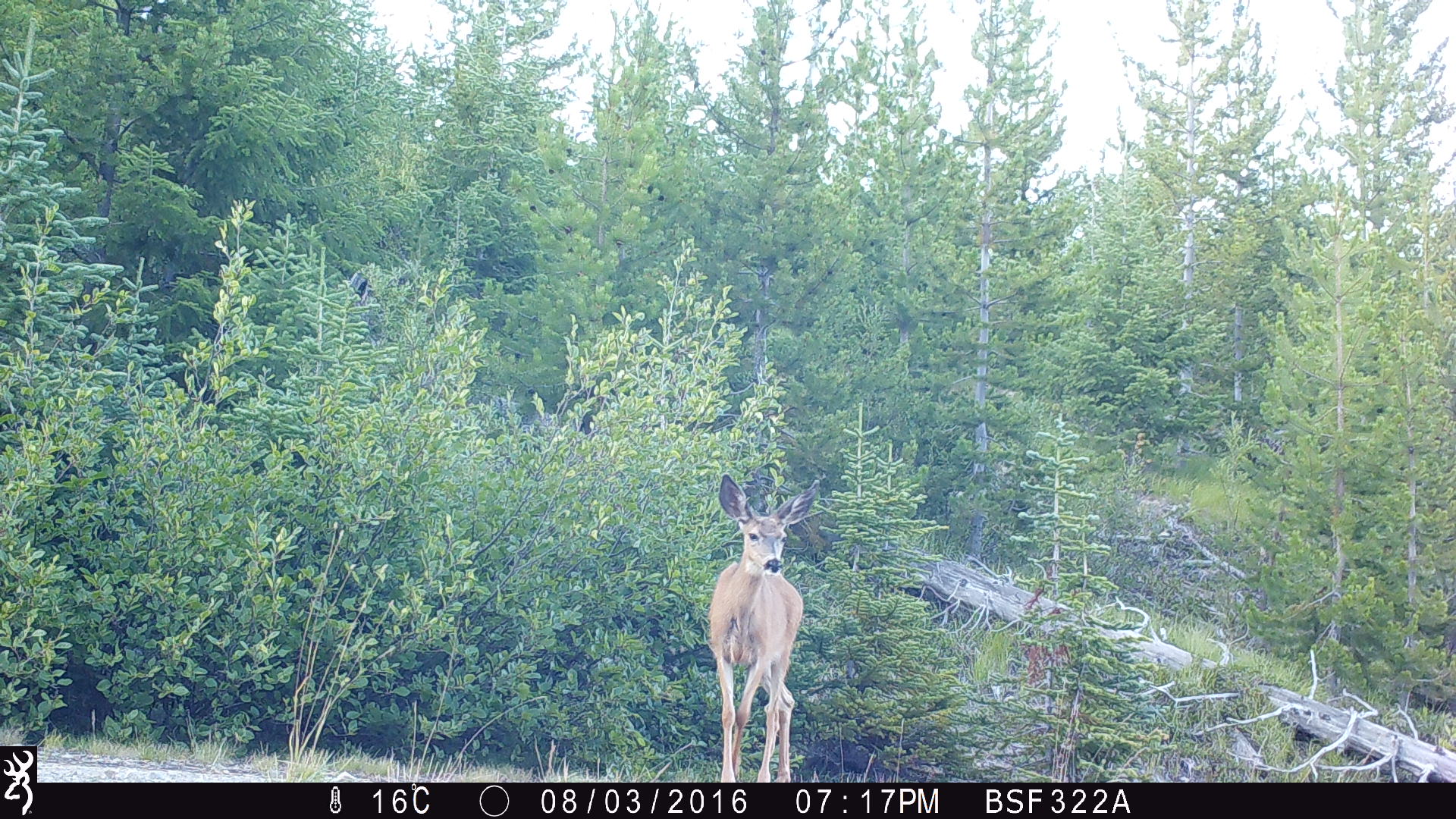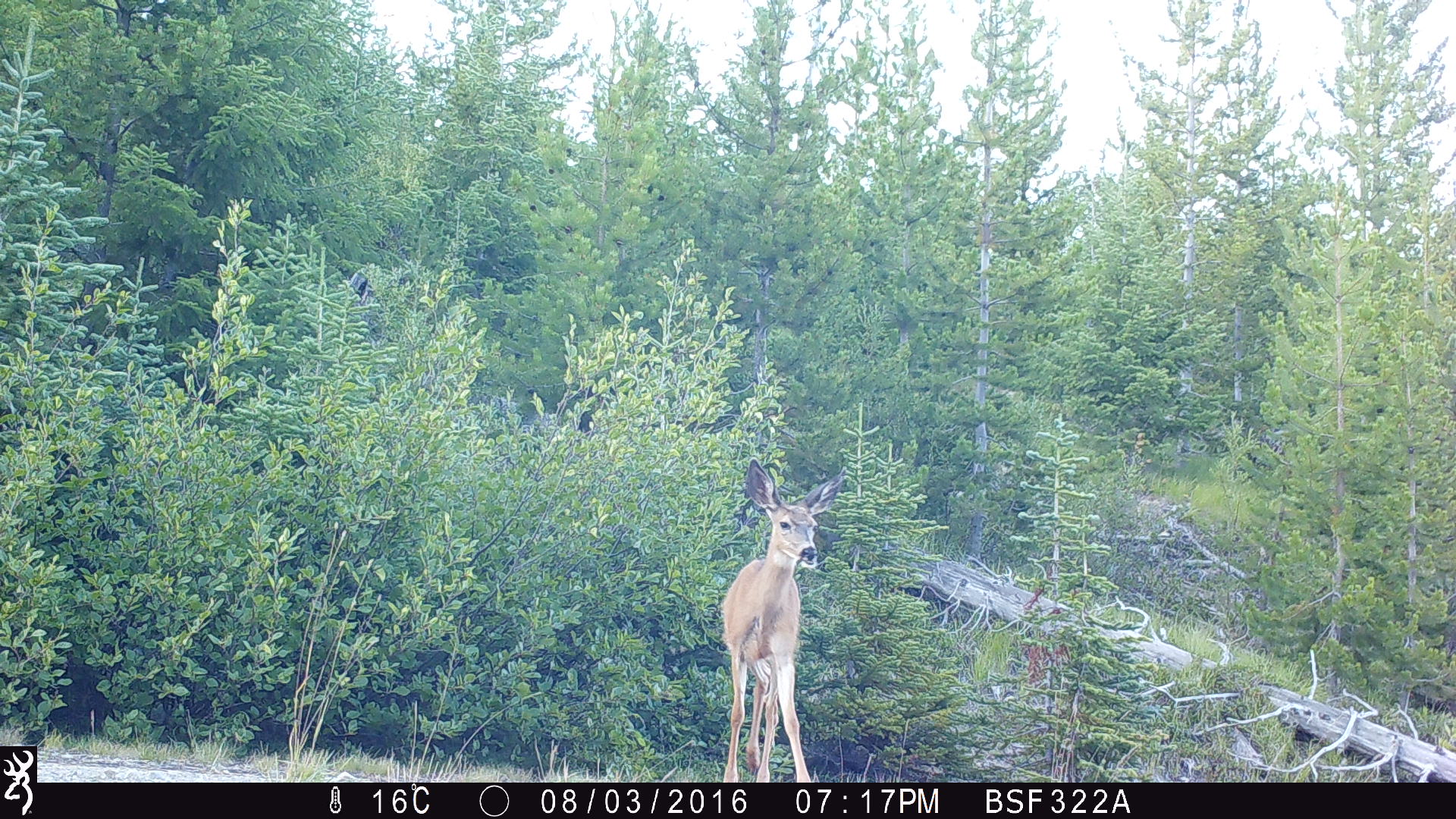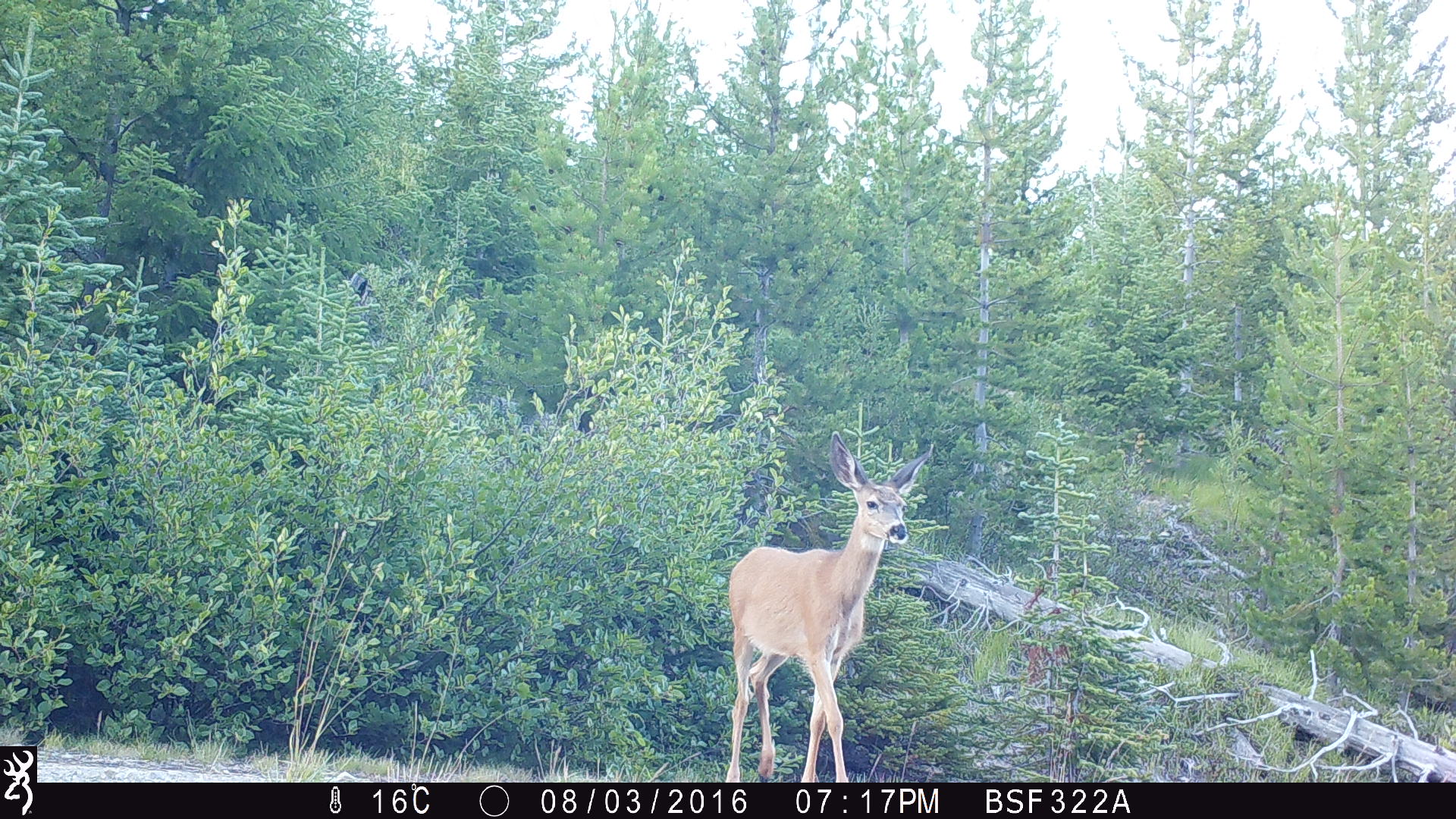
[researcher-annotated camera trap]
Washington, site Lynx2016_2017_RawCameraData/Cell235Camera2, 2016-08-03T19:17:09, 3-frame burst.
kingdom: Animalia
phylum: Chordata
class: Mammalia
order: Artiodactyla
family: Cervidae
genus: Odocoileus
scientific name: Odocoileus hemionus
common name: mule deer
Odocoileus hemionus (mule deer). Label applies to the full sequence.